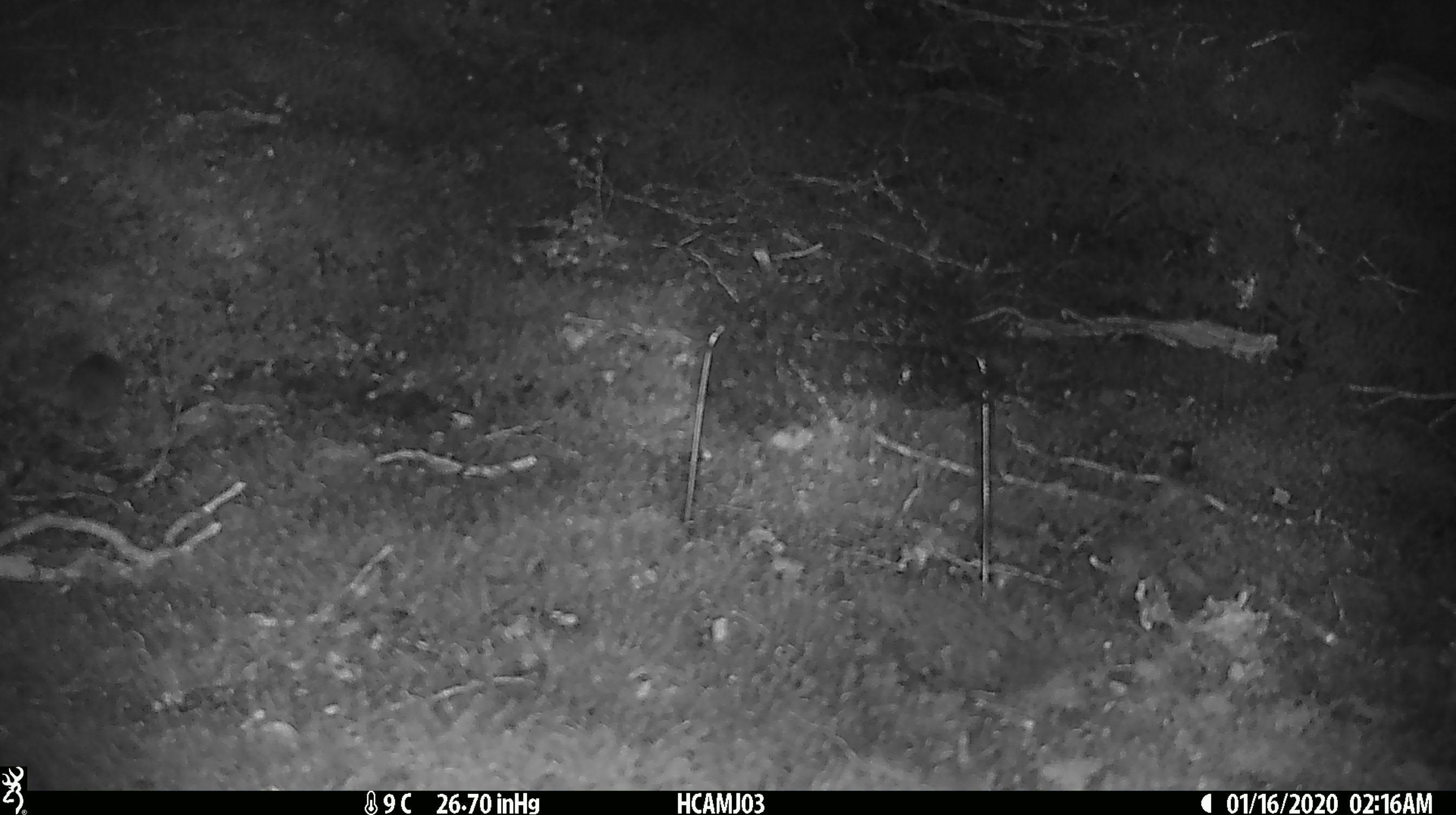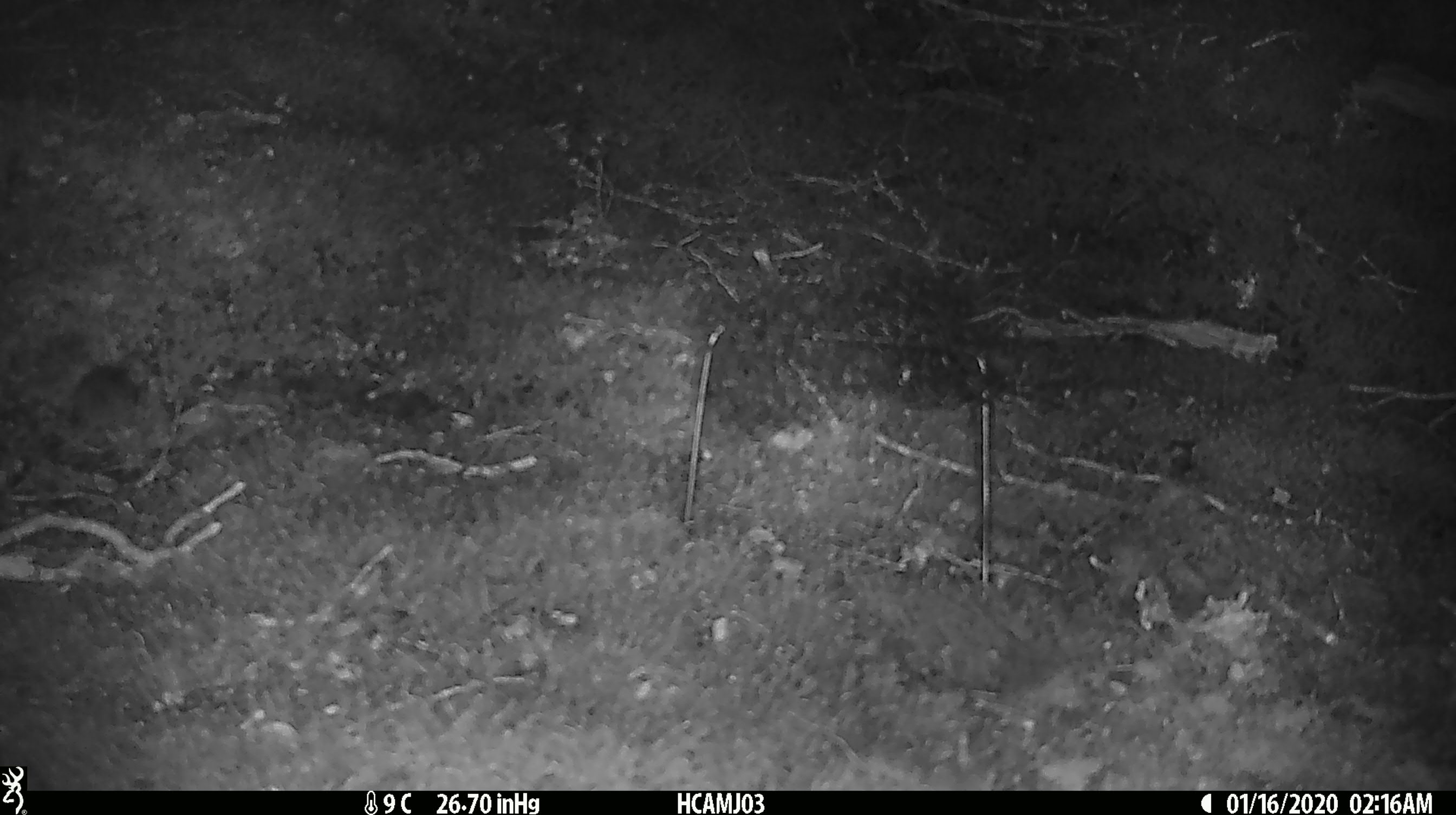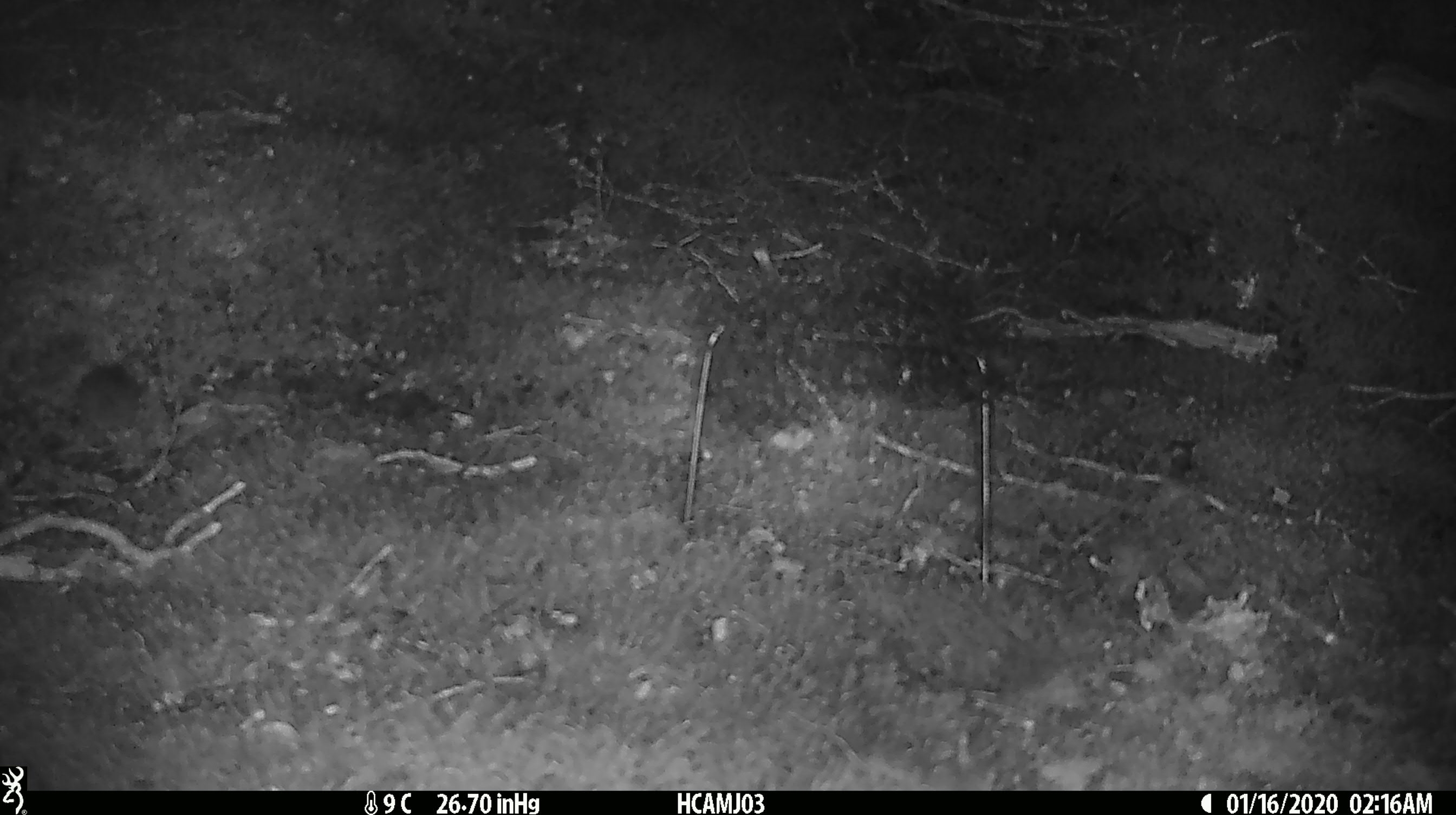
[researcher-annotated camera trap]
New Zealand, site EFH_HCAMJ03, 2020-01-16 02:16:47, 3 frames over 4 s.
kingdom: Animalia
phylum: Chordata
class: Mammalia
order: Rodentia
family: Muridae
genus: Mus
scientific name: Mus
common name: mouse